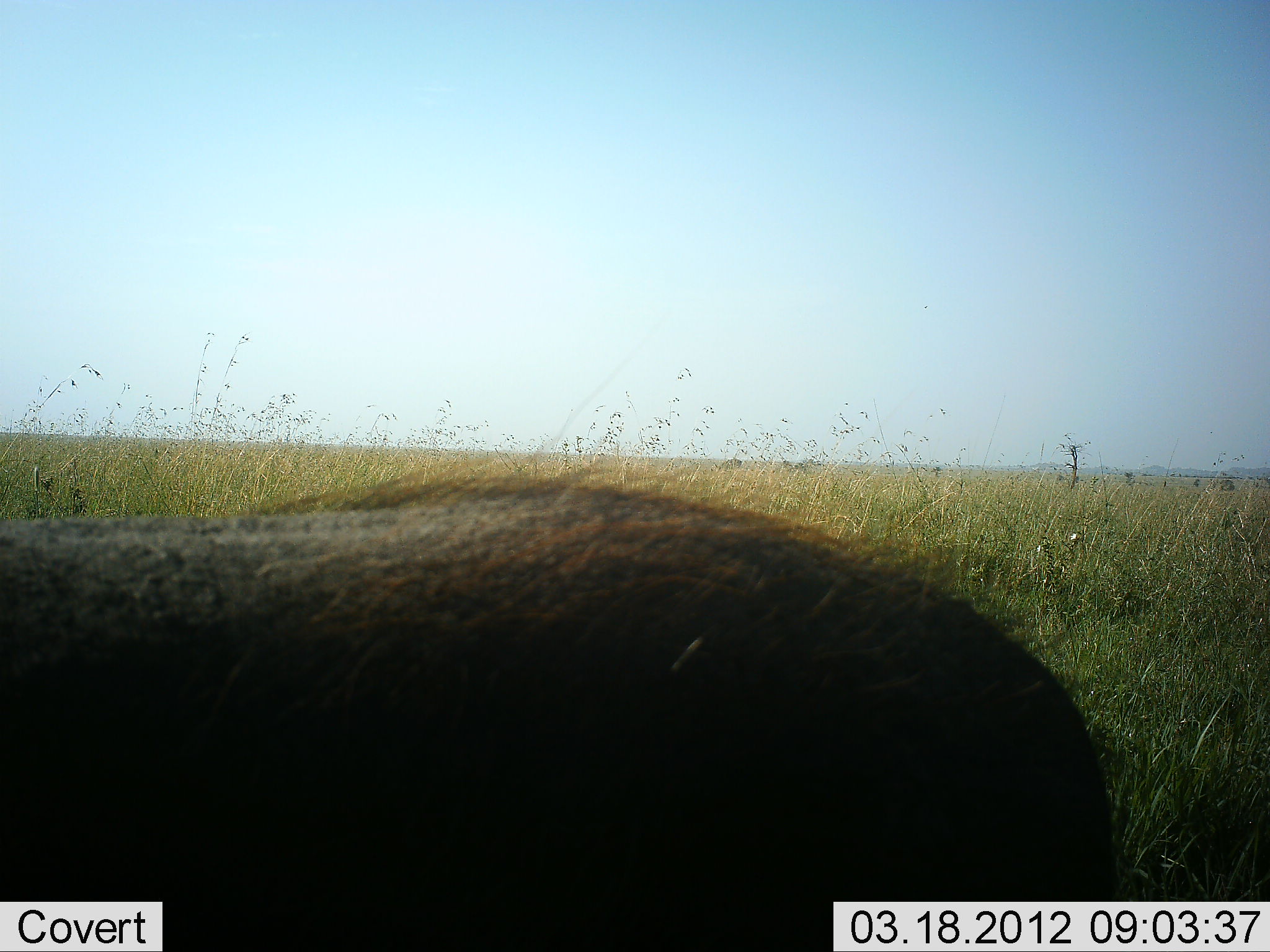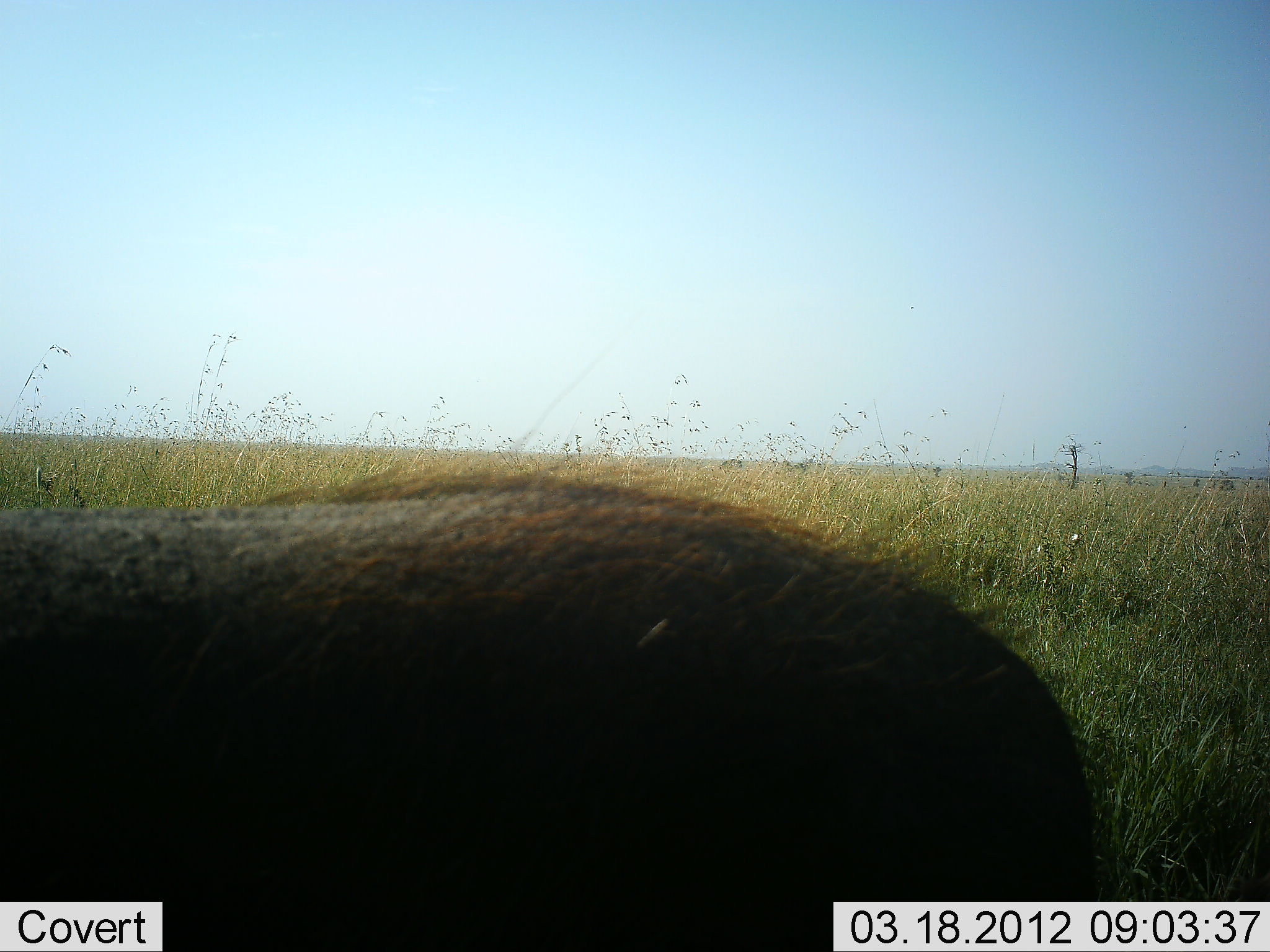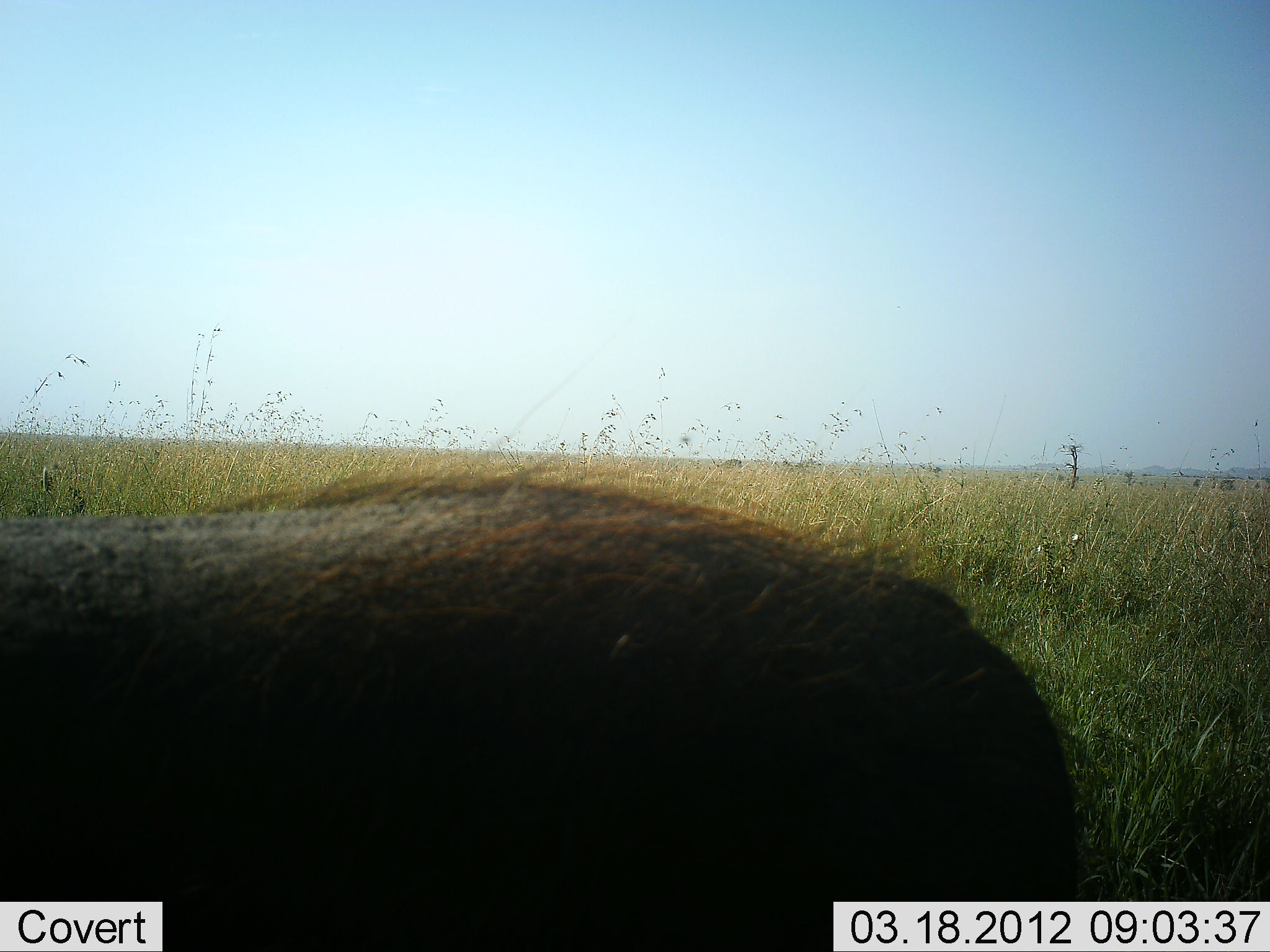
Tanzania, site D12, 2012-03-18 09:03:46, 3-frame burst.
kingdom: Animalia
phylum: Chordata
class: Mammalia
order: Artiodactyla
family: Suidae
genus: Phacochoerus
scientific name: Phacochoerus africanus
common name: warthog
Warthog (Phacochoerus africanus), count 1. Behavior (volunteer vote fractions): standing 73%, resting 0%, moving 13%, interacting 7%. Young present (vote fraction): 0%. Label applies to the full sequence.